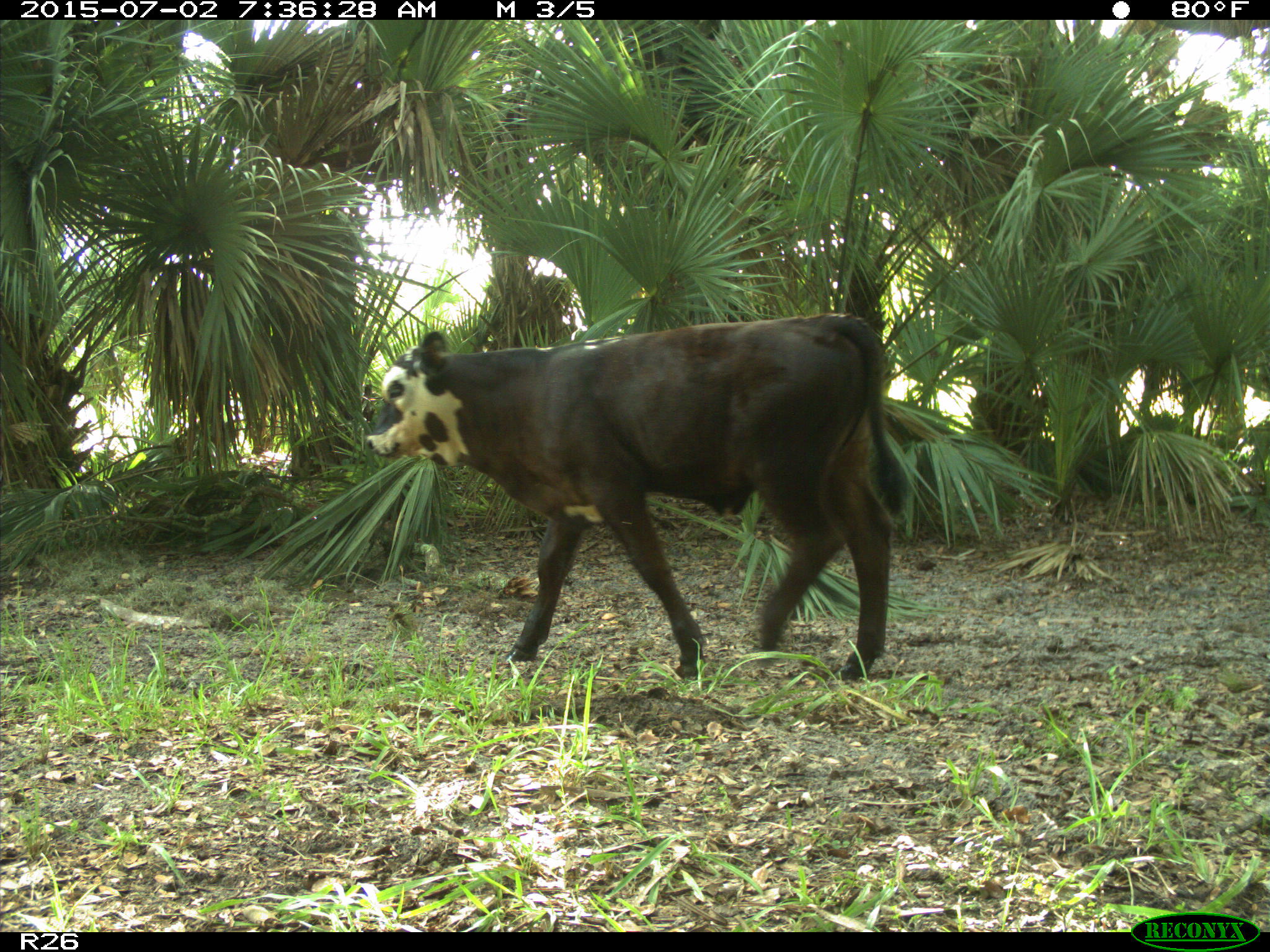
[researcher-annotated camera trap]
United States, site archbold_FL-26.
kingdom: Animalia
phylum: Chordata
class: Mammalia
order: Artiodactyla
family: Bovidae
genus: Bos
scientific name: Bos taurus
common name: domestic cow